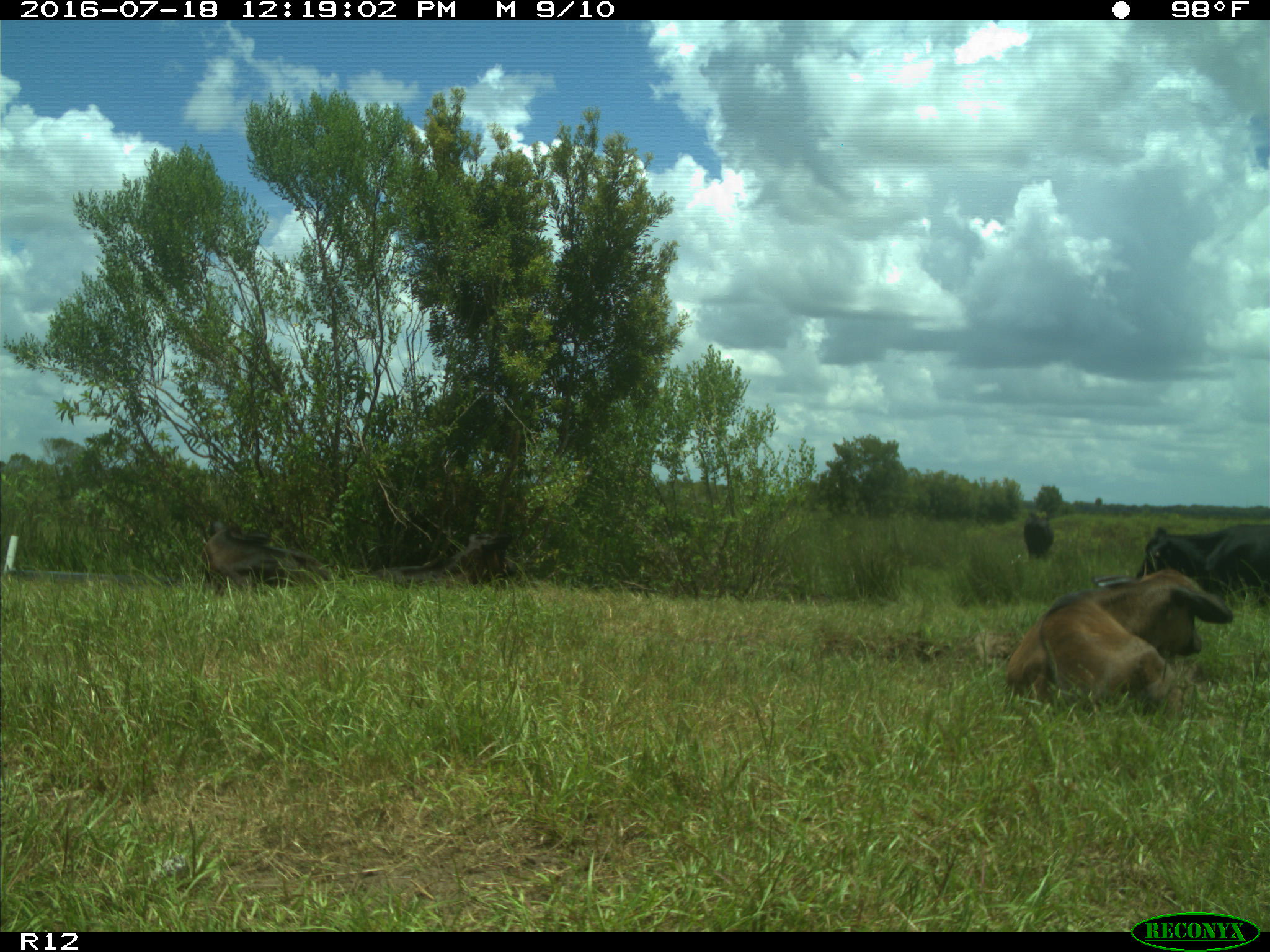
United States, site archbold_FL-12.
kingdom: Animalia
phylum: Chordata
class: Mammalia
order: Artiodactyla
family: Bovidae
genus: Bos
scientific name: Bos taurus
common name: domestic cow